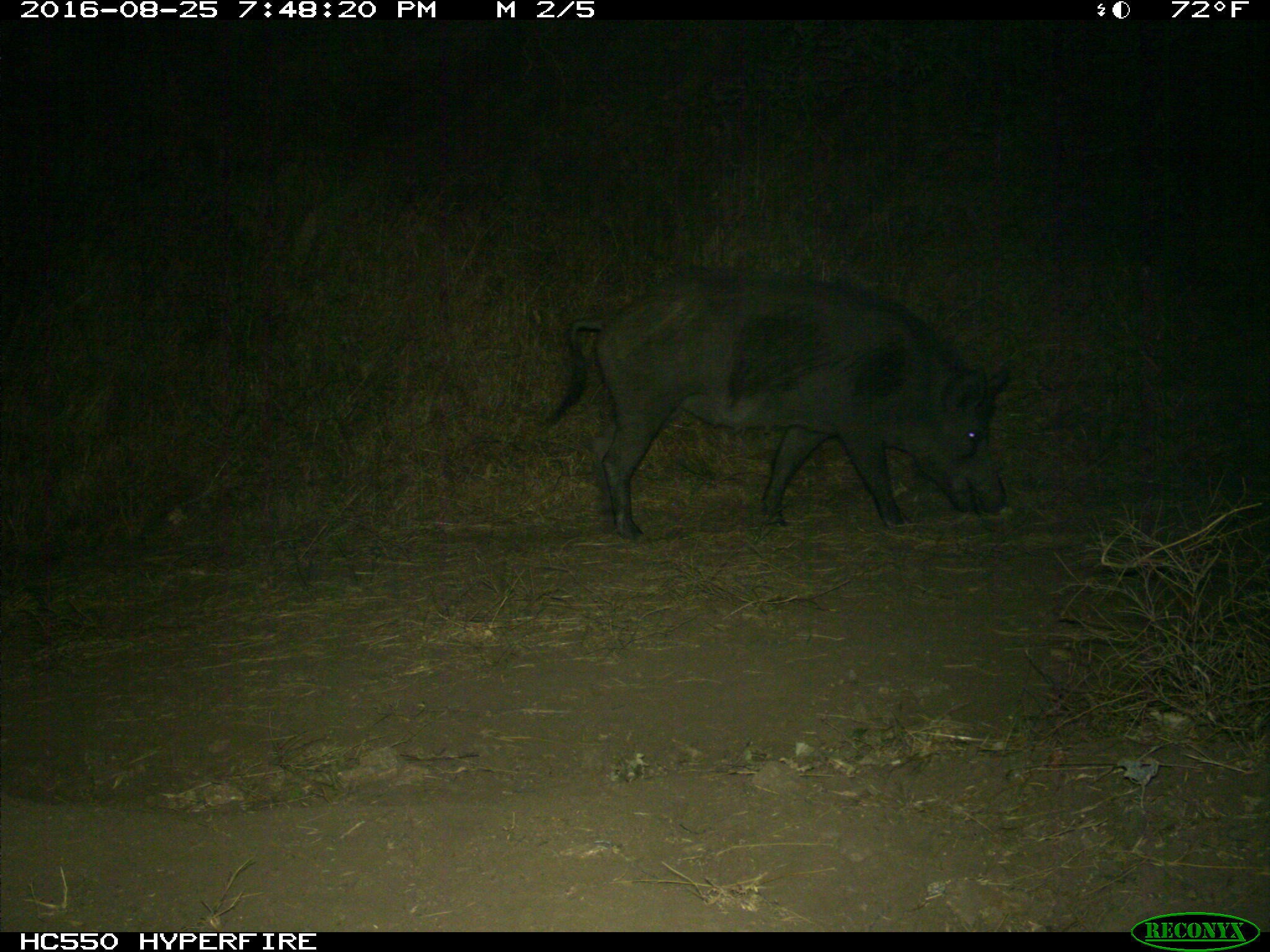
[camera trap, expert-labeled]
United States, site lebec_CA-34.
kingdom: Animalia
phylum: Chordata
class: Mammalia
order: Artiodactyla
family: Suidae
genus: Sus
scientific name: Sus scrofa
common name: wild boar